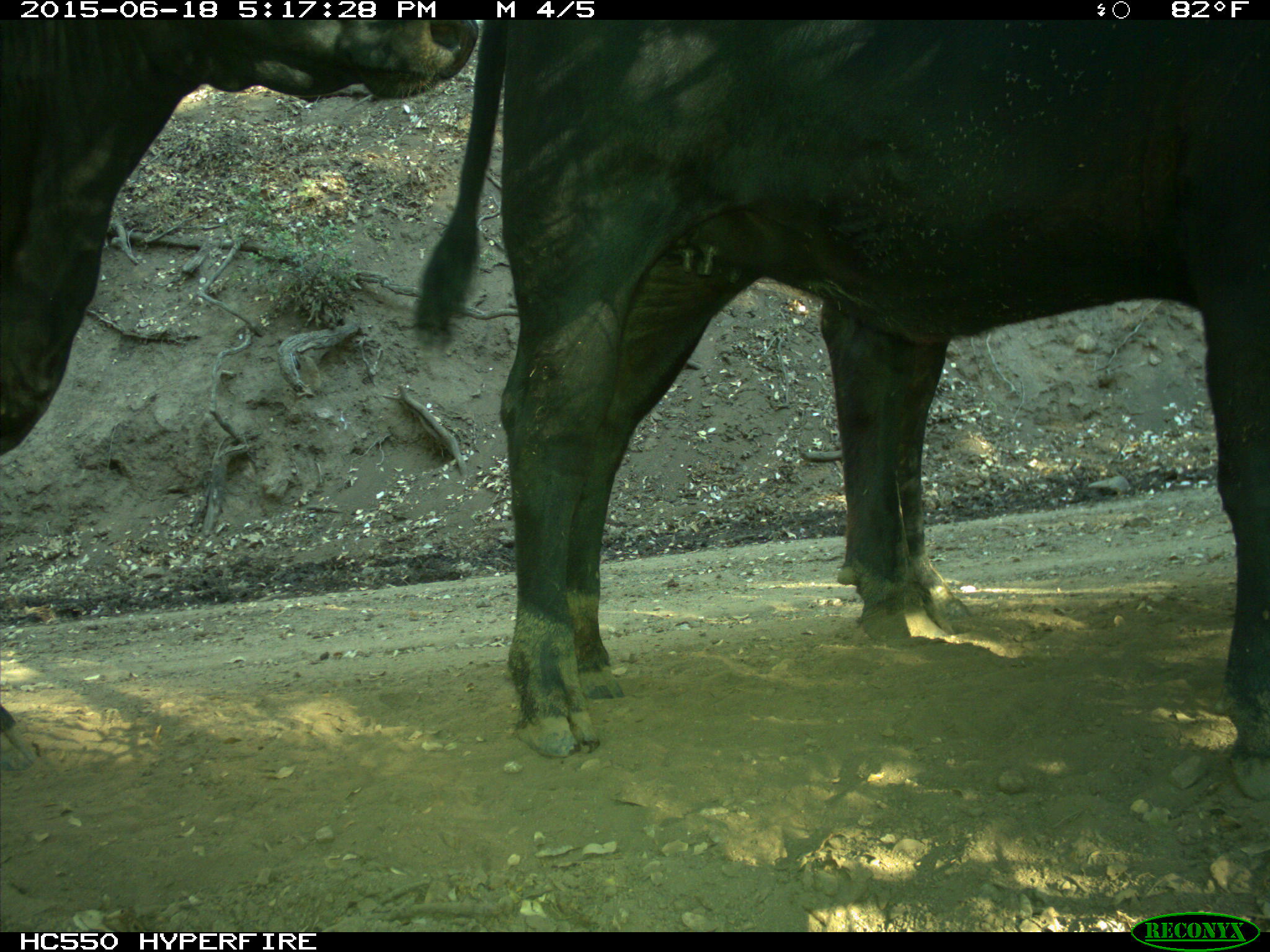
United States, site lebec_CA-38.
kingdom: Animalia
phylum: Chordata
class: Mammalia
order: Artiodactyla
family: Bovidae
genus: Bos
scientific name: Bos taurus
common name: domestic cow